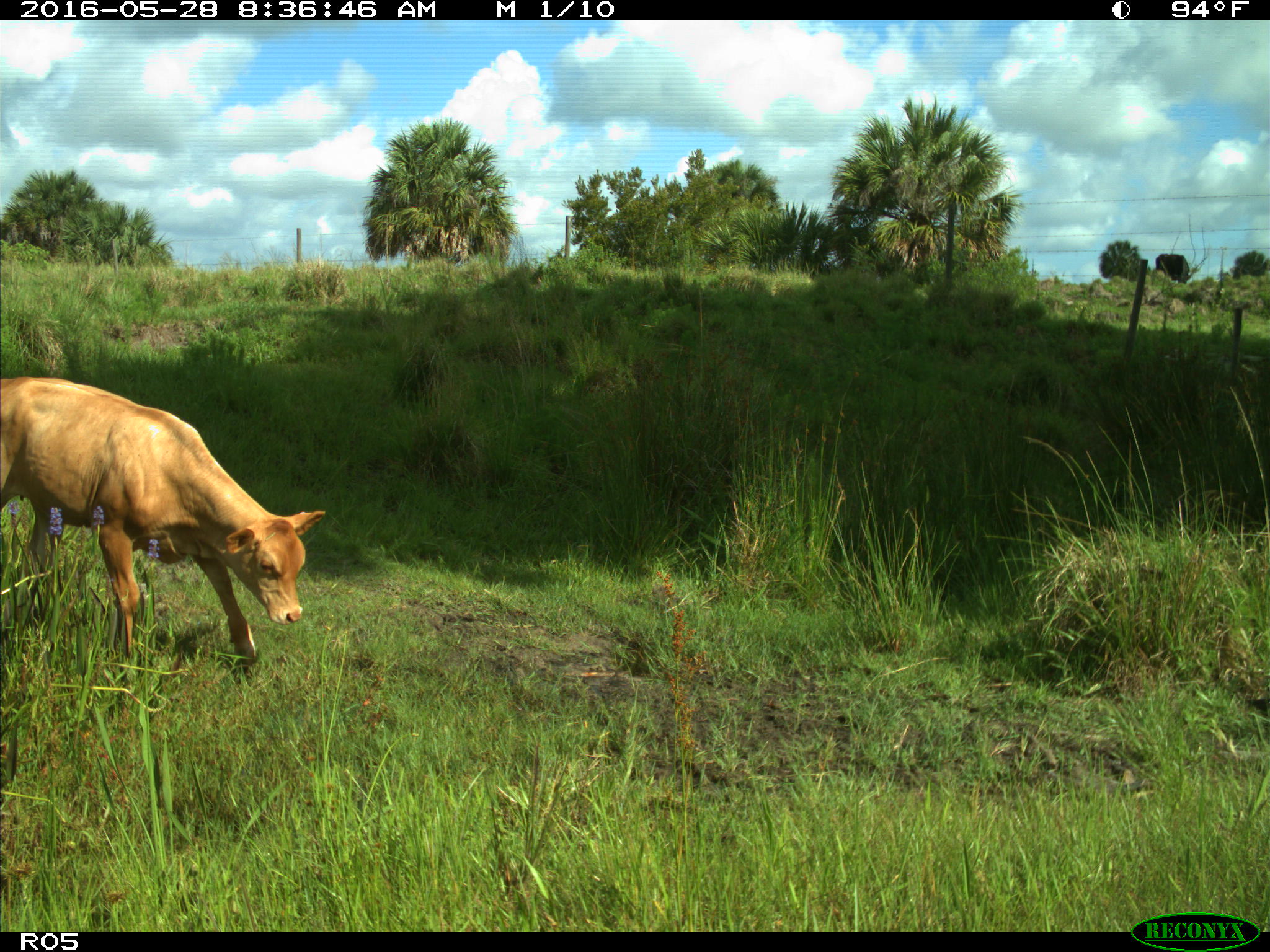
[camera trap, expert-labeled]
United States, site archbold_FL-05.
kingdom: Animalia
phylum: Chordata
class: Mammalia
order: Artiodactyla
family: Bovidae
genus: Bos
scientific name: Bos taurus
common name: domestic cow